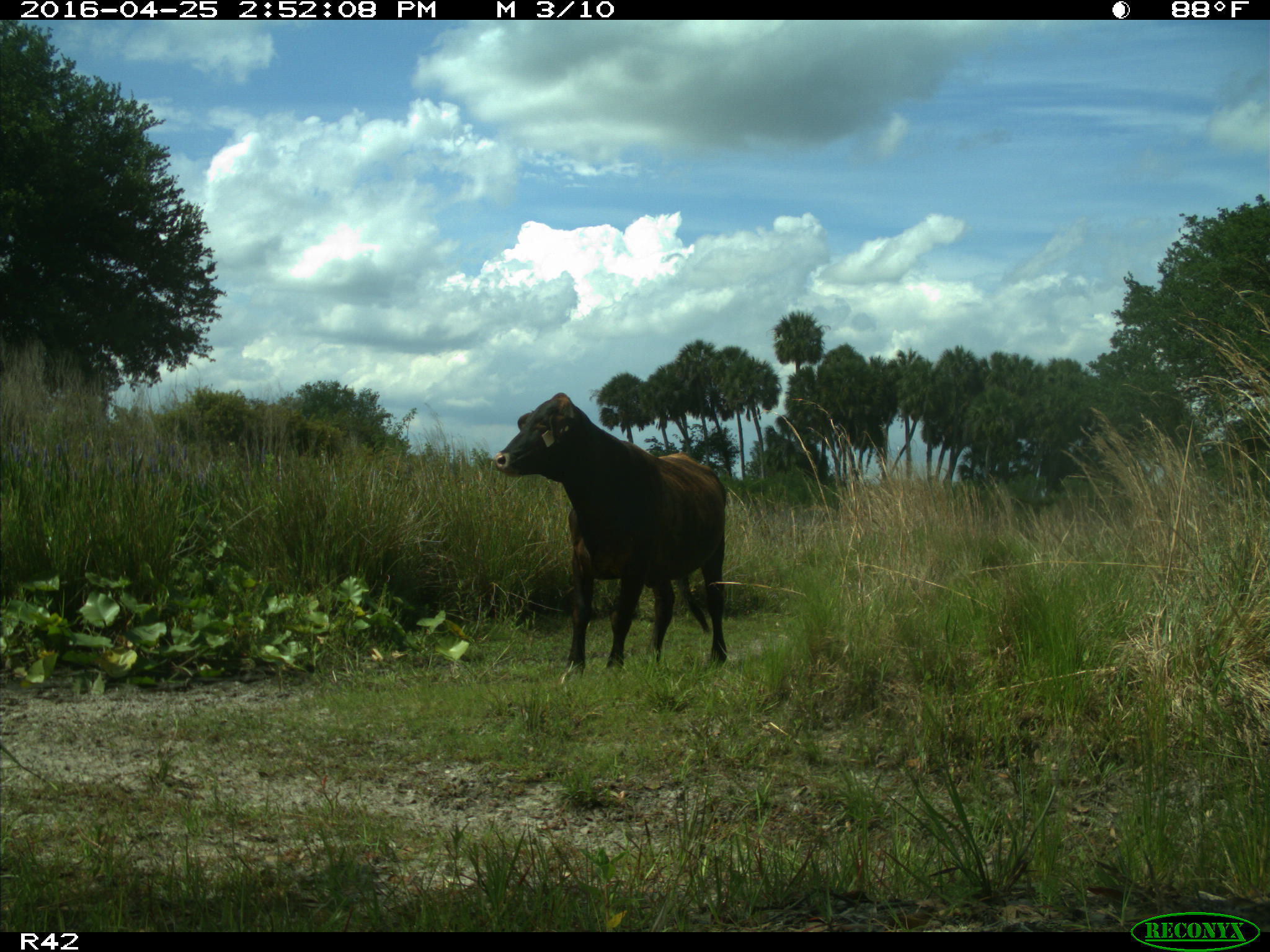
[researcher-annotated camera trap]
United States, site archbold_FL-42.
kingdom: Animalia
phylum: Chordata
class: Mammalia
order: Artiodactyla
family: Bovidae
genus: Bos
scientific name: Bos taurus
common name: domestic cow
Bos taurus (domestic cow).